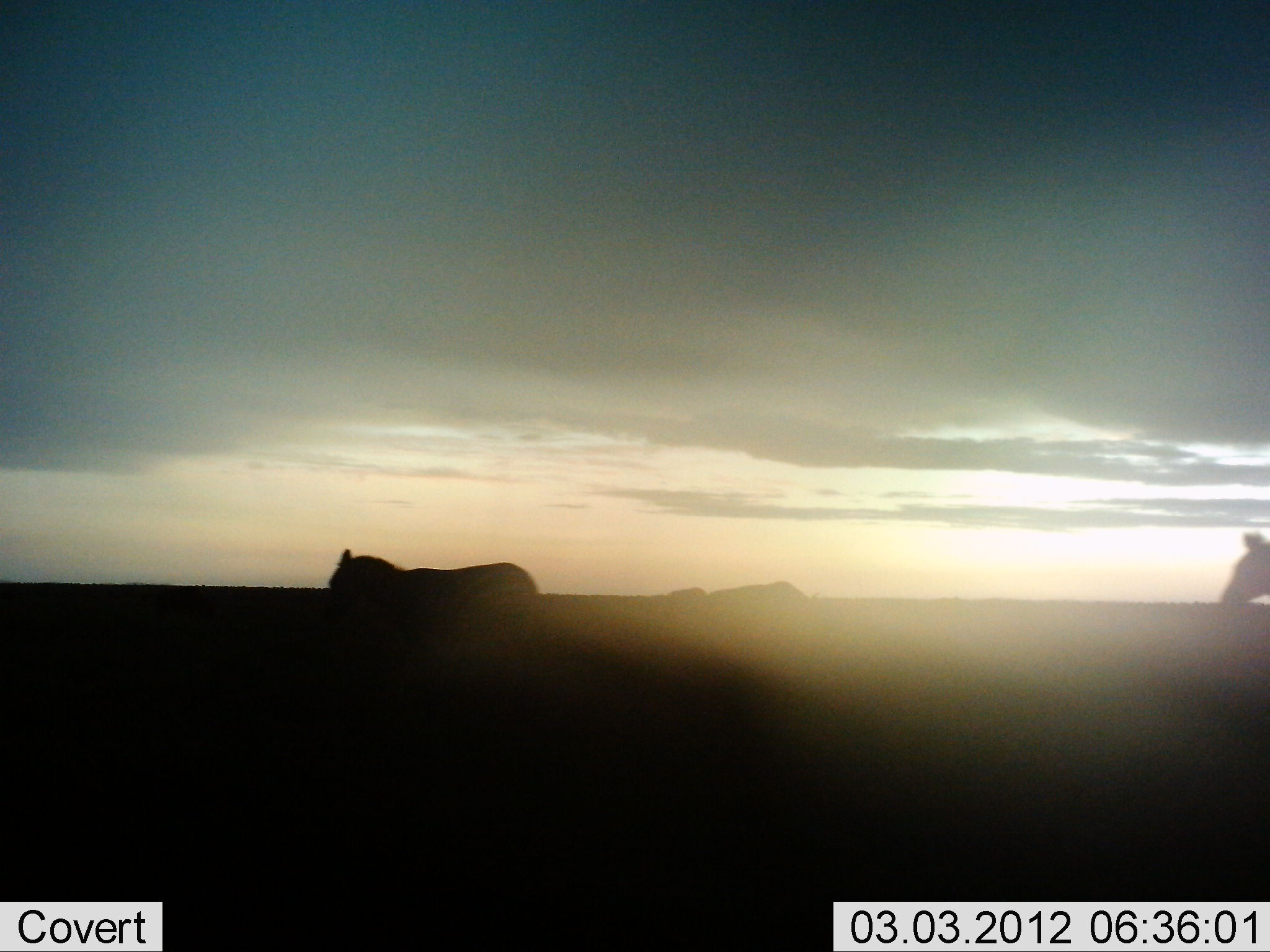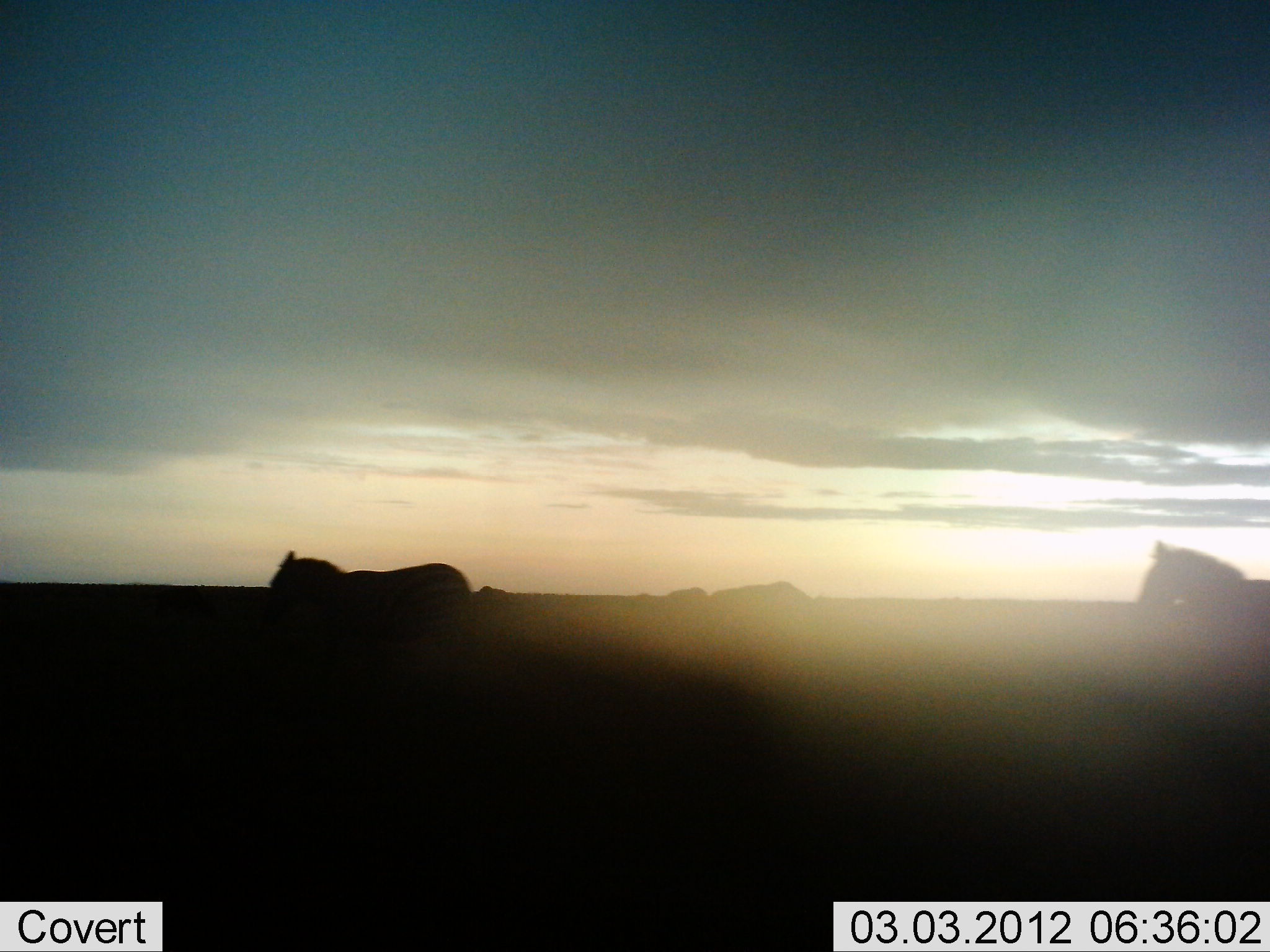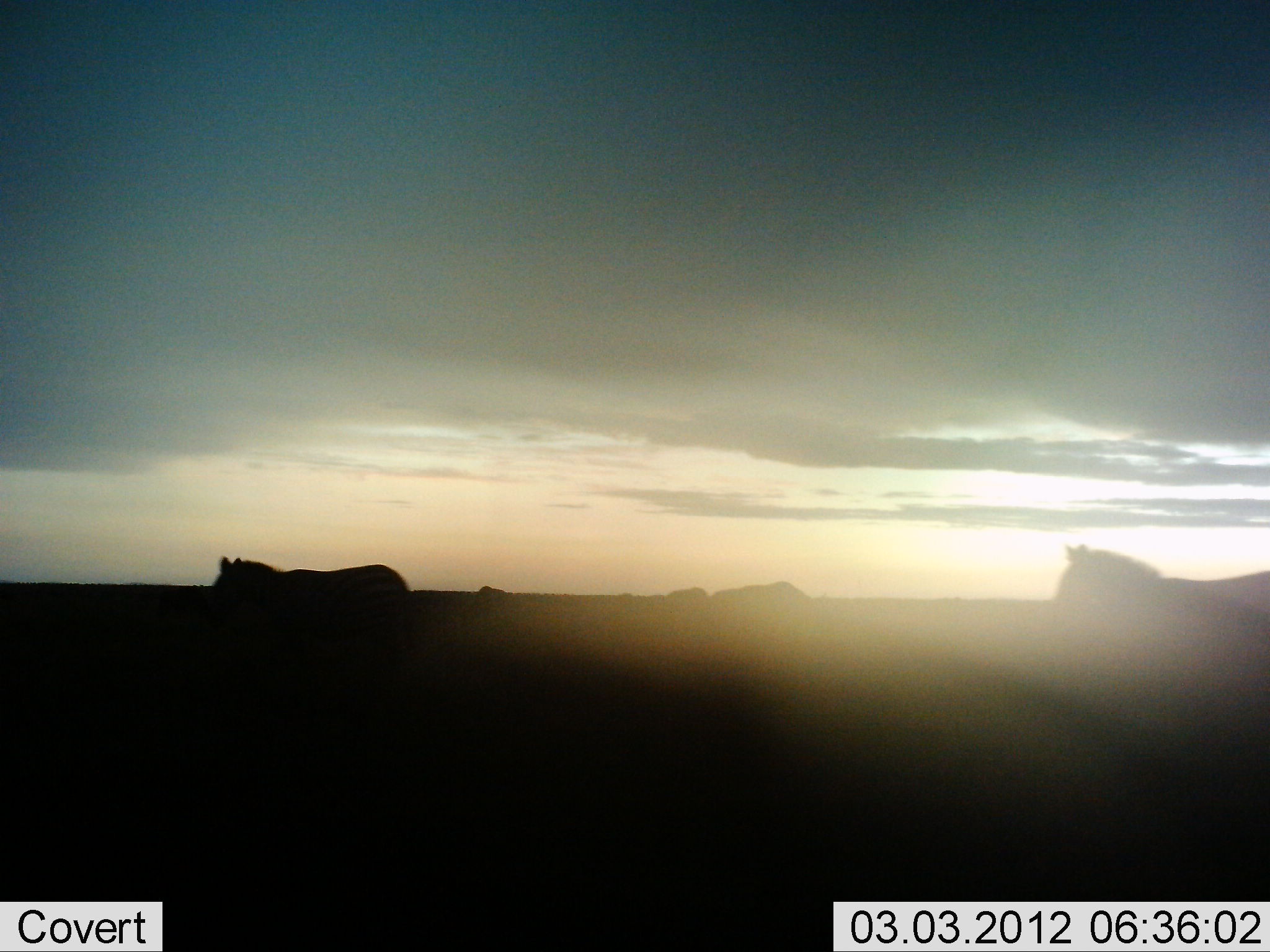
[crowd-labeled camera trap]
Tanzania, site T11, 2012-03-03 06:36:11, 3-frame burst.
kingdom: Animalia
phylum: Chordata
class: Mammalia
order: Perissodactyla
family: Equidae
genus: Equus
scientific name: Equus quagga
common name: plains zebra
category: zebra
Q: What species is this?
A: Zebra (plains zebra) (Equus quagga).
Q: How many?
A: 2.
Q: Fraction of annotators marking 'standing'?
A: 0%.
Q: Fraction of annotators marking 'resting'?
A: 0%.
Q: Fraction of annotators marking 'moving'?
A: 100%.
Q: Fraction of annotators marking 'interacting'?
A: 0%.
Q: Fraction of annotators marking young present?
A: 0%.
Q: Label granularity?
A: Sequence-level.